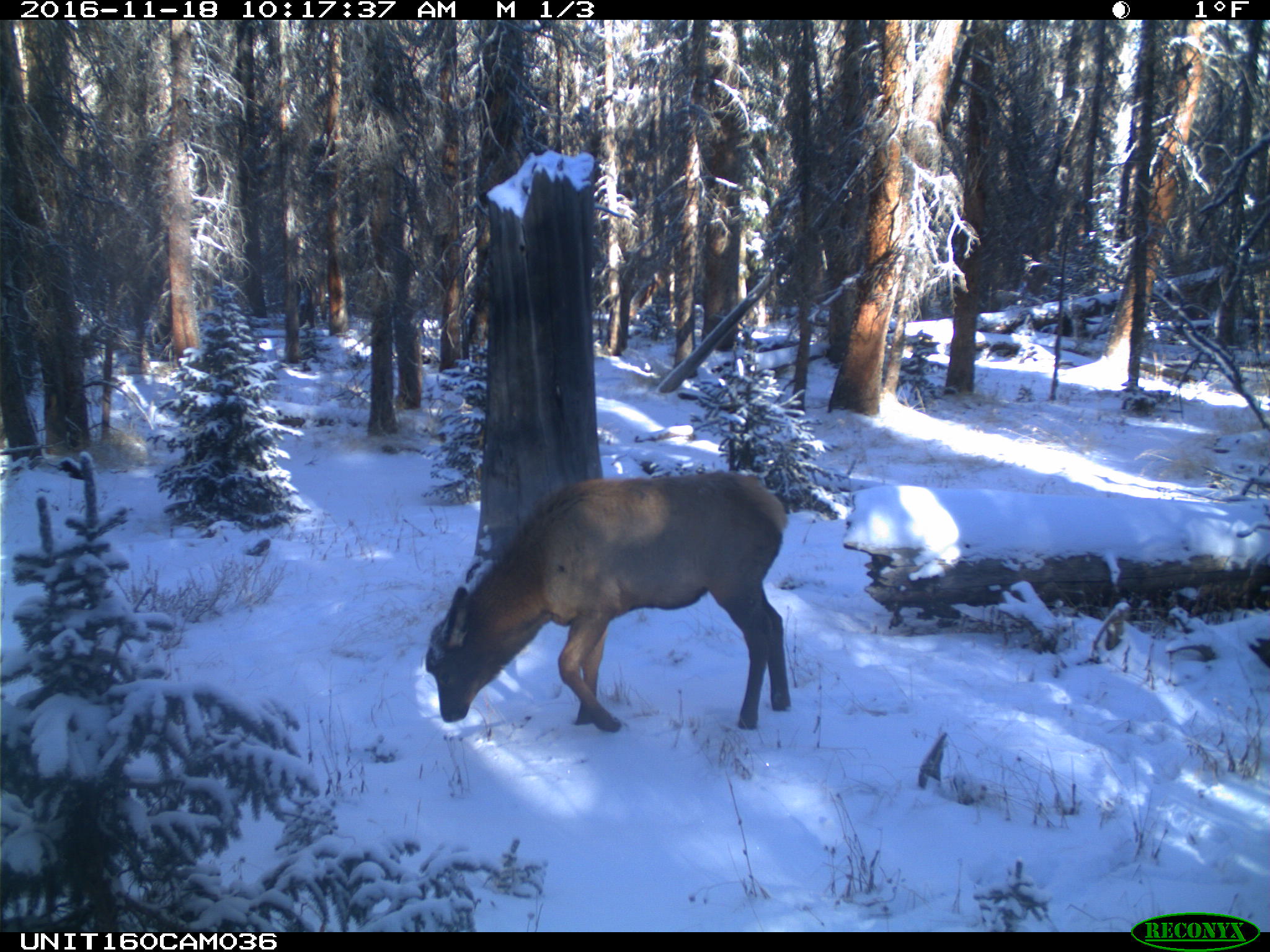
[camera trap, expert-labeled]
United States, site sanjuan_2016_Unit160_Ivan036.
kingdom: Animalia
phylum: Chordata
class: Mammalia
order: Artiodactyla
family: Cervidae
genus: Cervus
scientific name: Cervus elaphus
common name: red deer